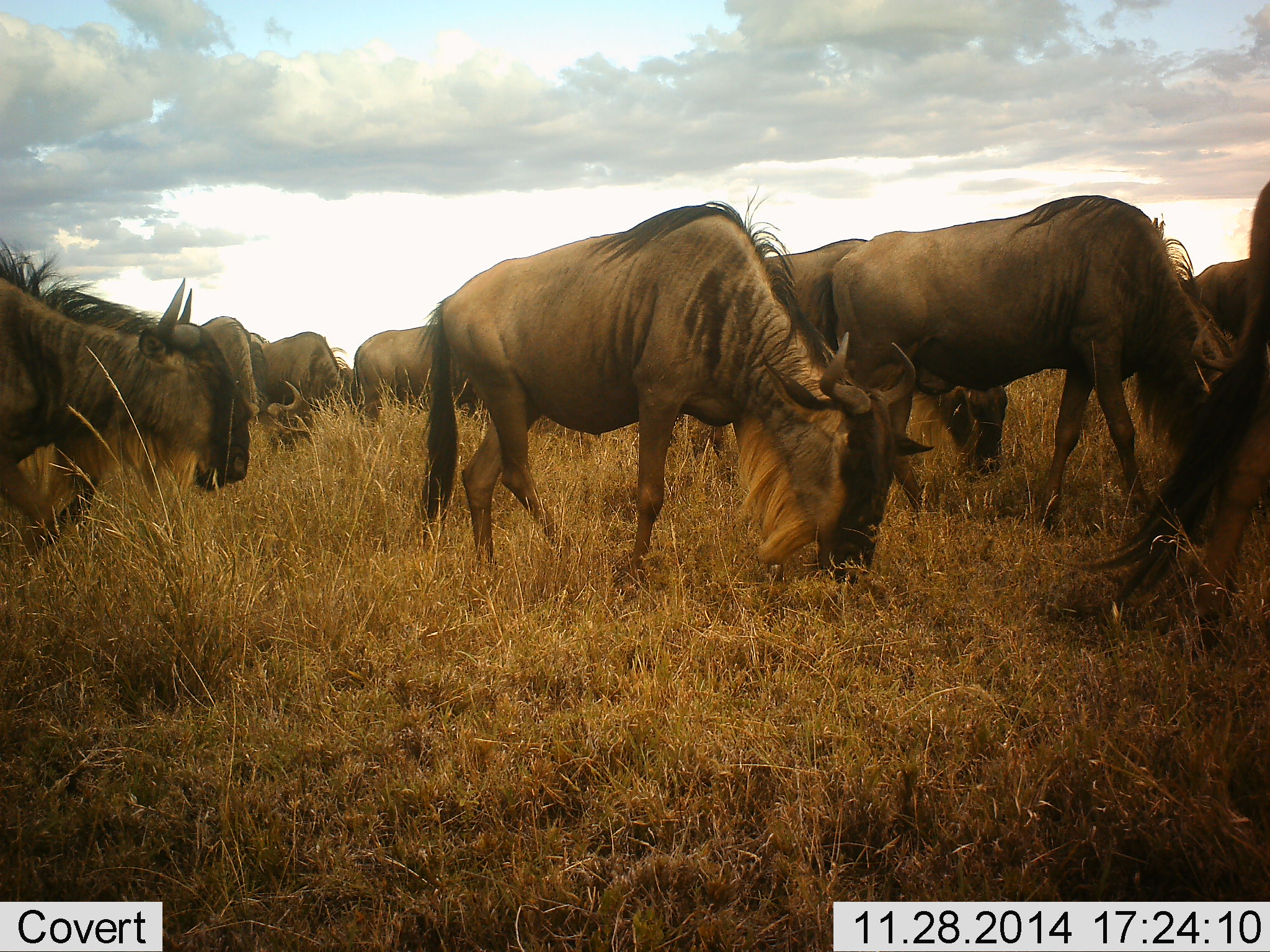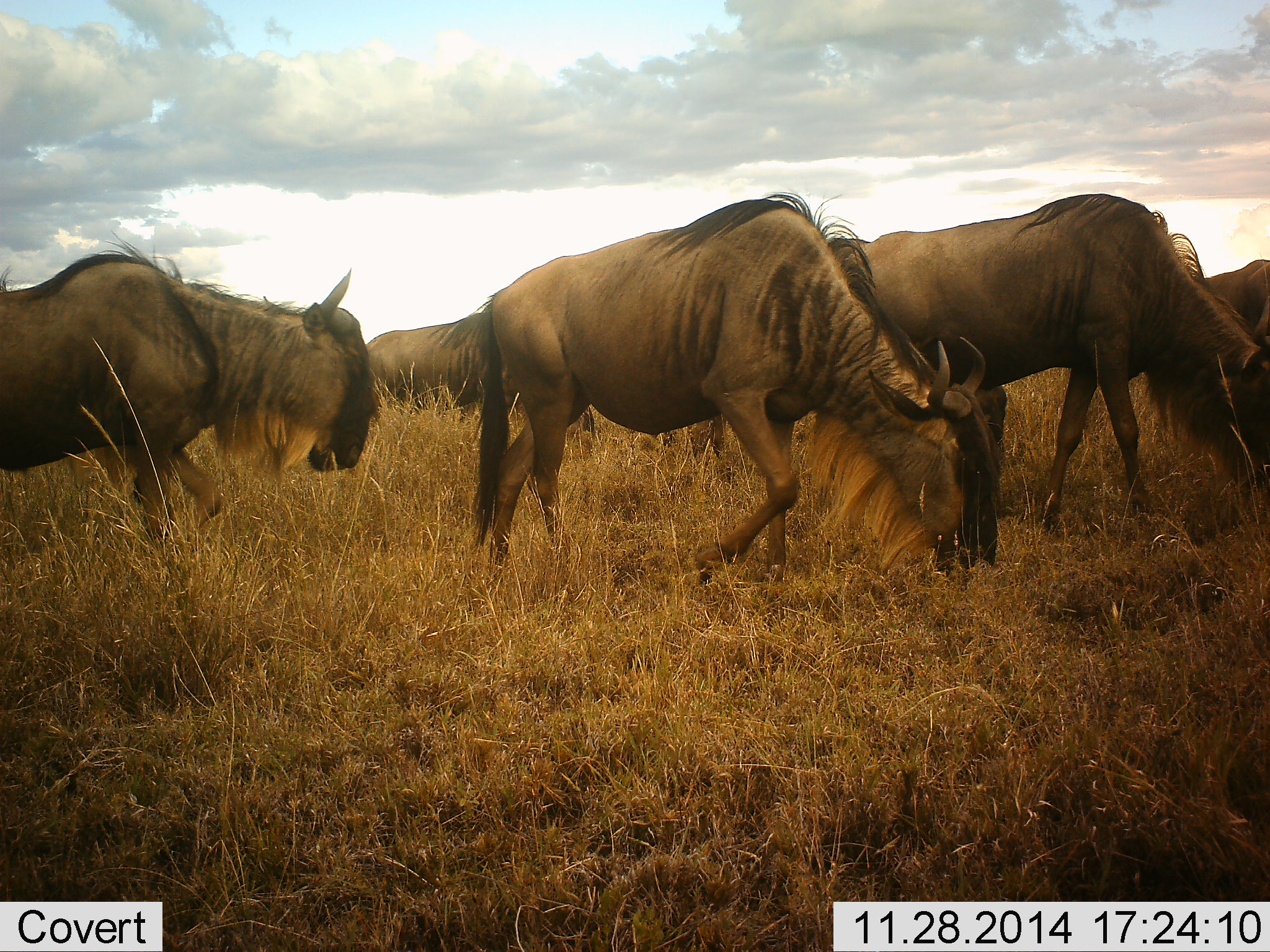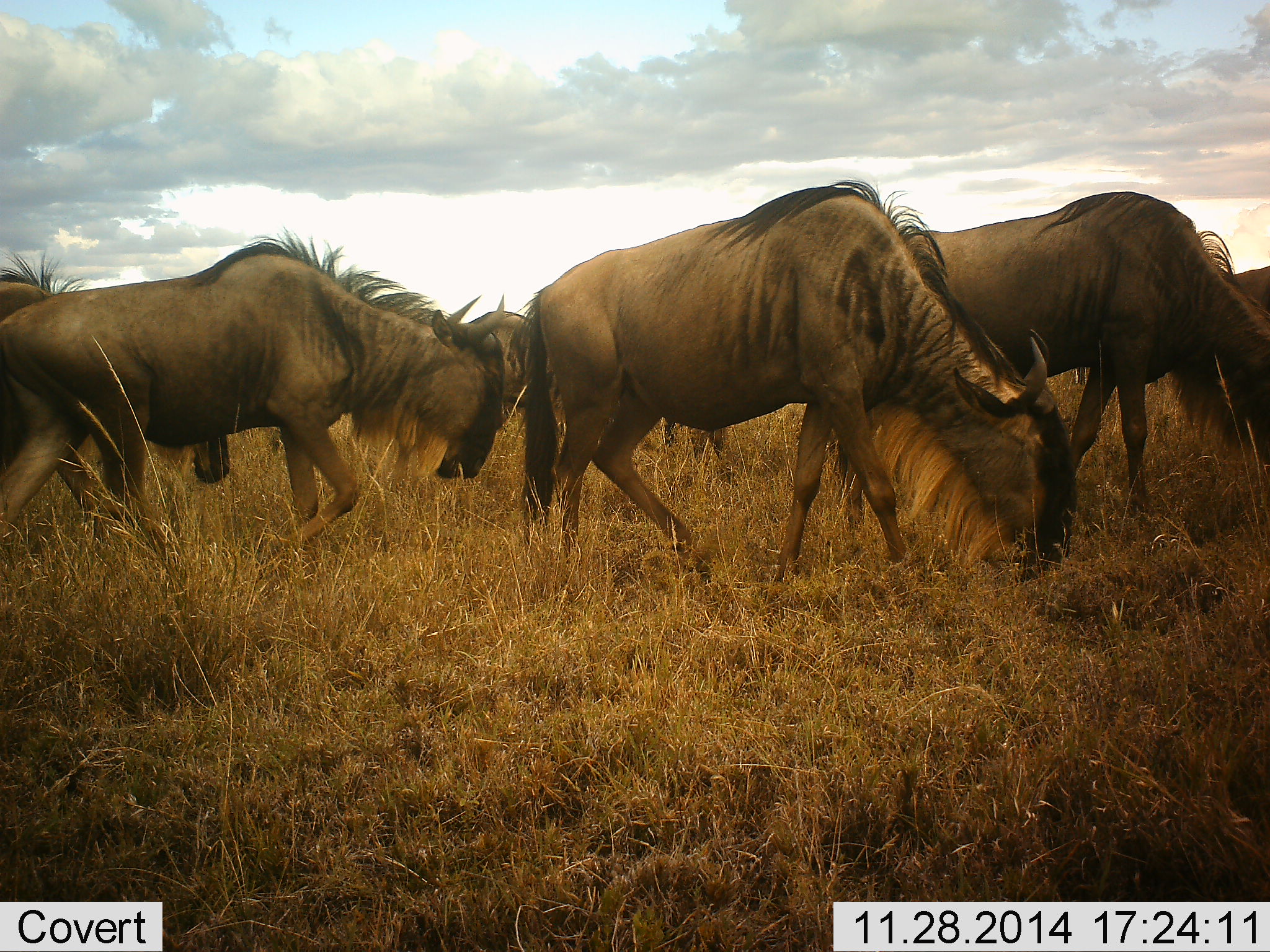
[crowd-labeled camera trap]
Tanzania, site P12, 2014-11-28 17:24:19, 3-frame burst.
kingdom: Animalia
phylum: Chordata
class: Mammalia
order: Artiodactyla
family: Bovidae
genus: Connochaetes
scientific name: Connochaetes taurinus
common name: blue wildebeest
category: wildebeest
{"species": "wildebeest (blue wildebeest) (Connochaetes taurinus)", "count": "8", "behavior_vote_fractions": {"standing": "10%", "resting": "0%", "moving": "80%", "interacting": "0%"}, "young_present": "0%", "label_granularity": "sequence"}